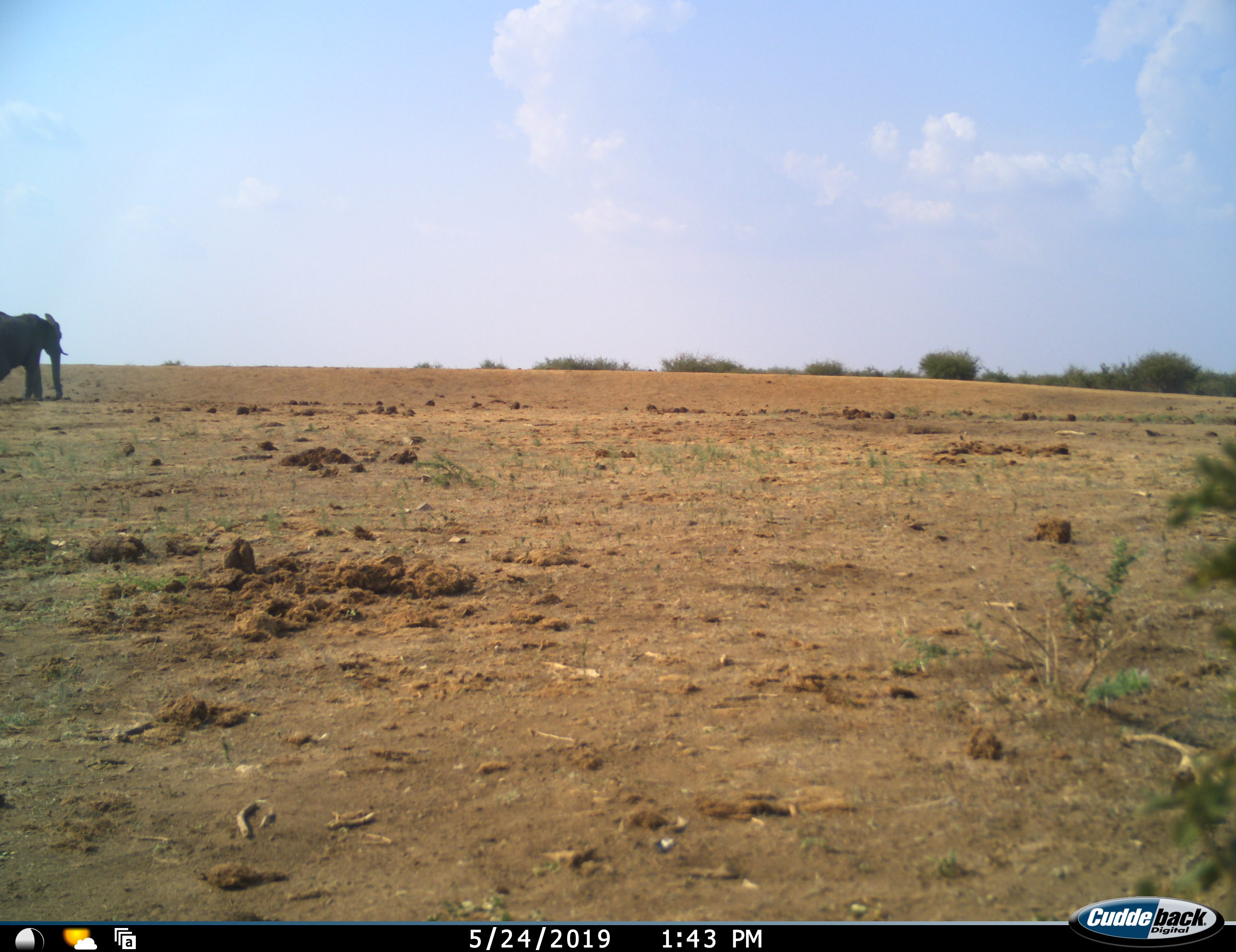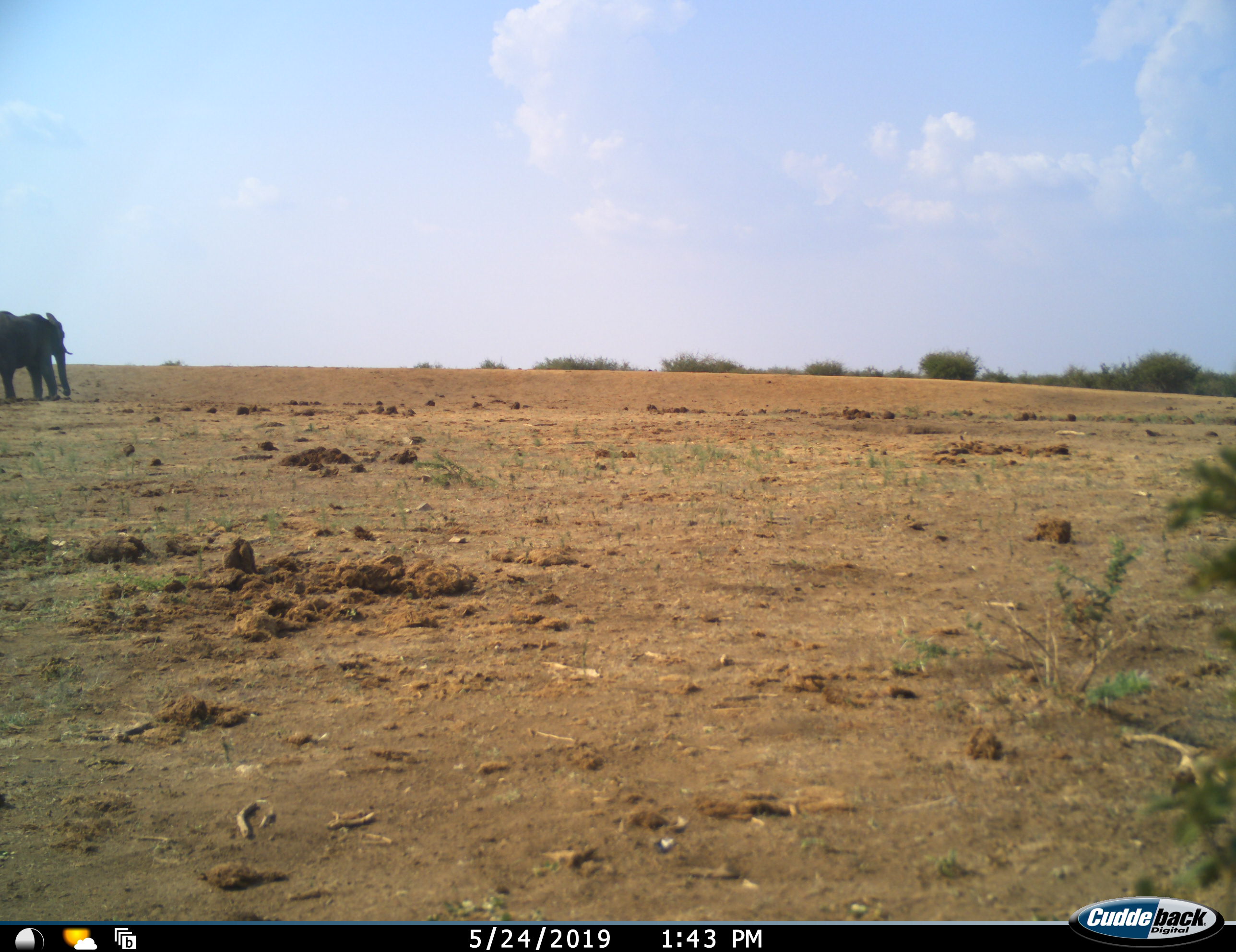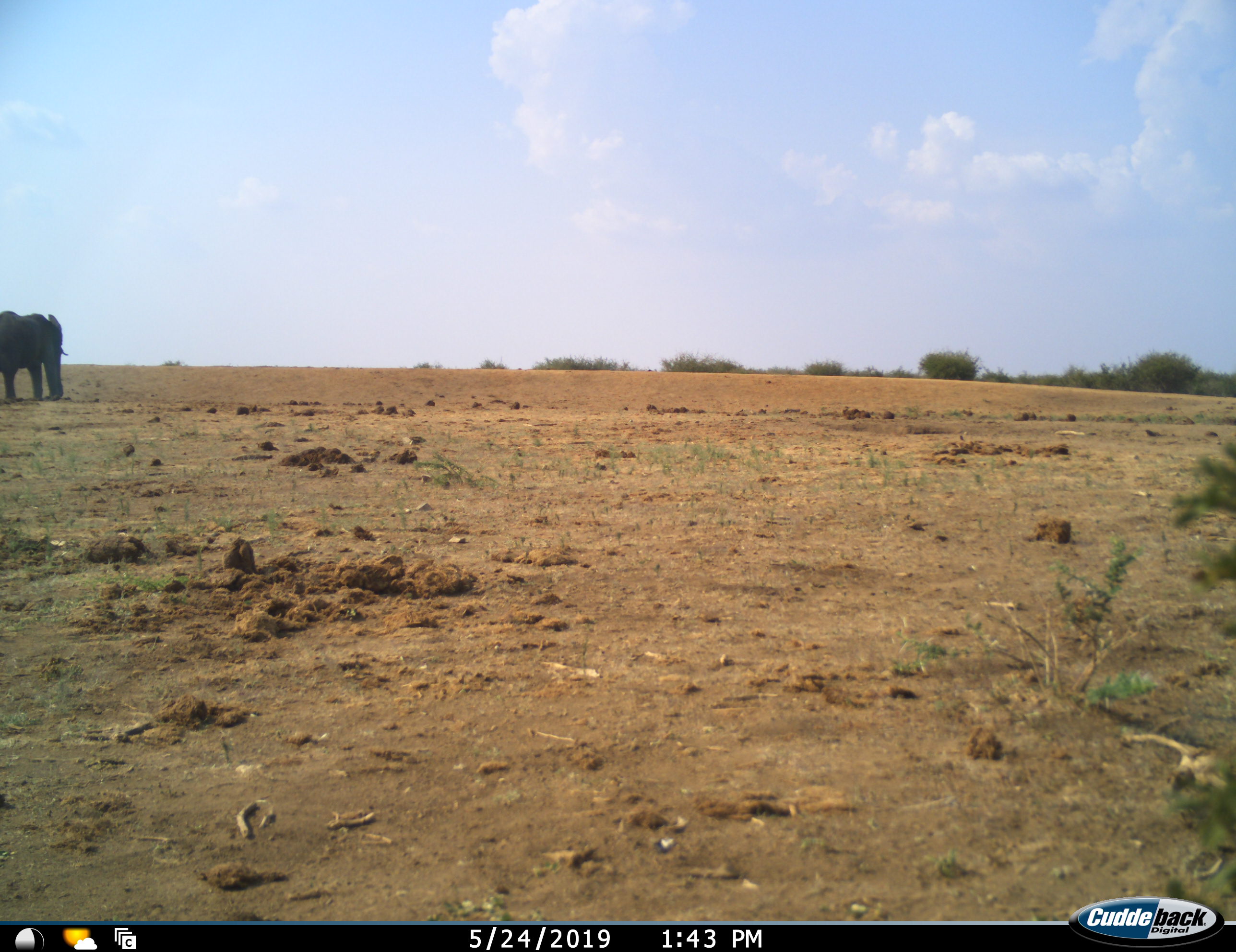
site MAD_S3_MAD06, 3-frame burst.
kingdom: Animalia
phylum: Chordata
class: Mammalia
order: Proboscidea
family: Elephantidae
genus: Loxodonta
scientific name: Loxodonta africana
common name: african bush elephant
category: elephant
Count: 1.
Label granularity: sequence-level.